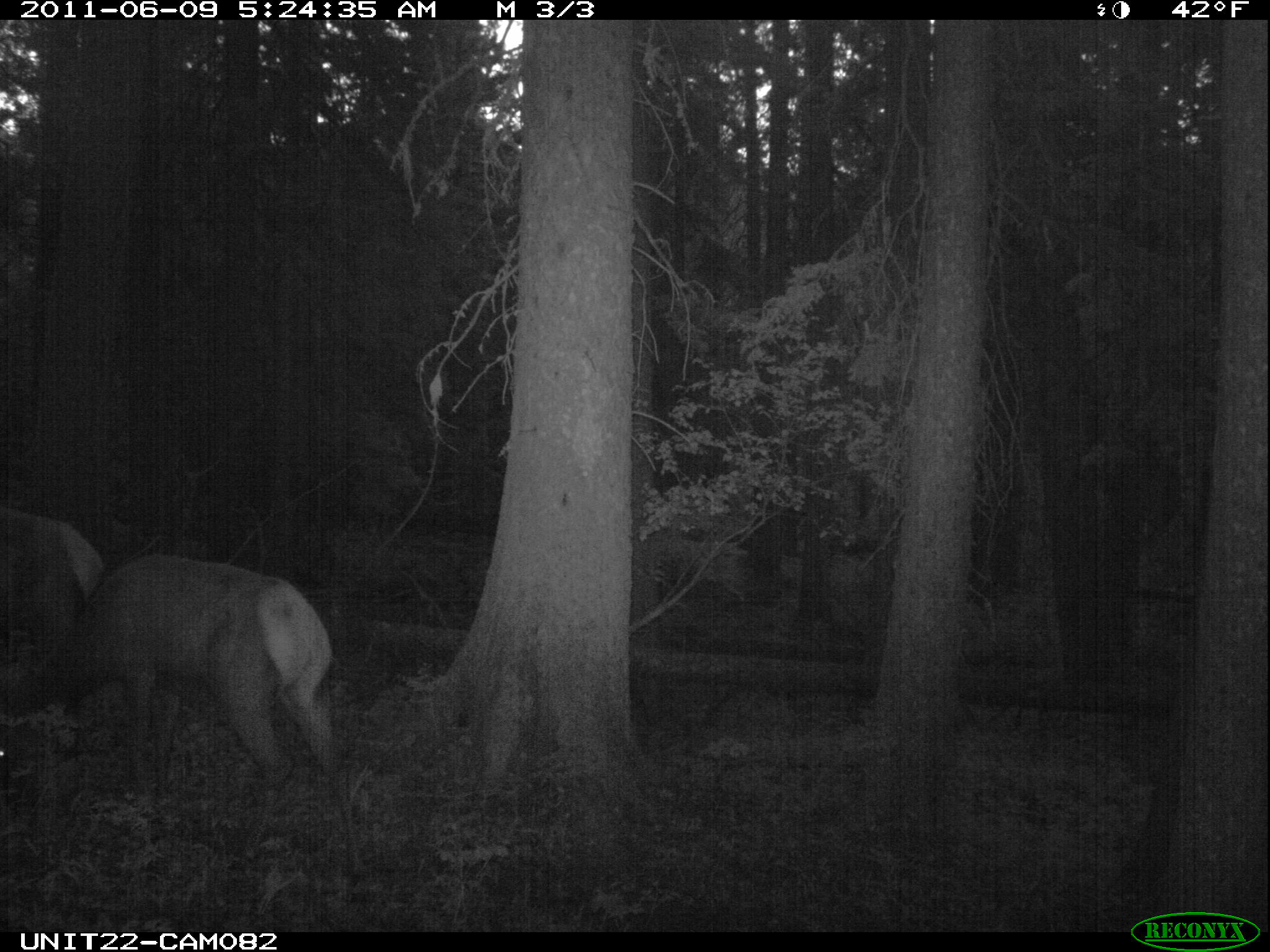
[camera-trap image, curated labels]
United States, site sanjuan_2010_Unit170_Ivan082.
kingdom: Animalia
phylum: Chordata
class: Mammalia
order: Artiodactyla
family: Cervidae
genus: Cervus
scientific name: Cervus elaphus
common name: red deer